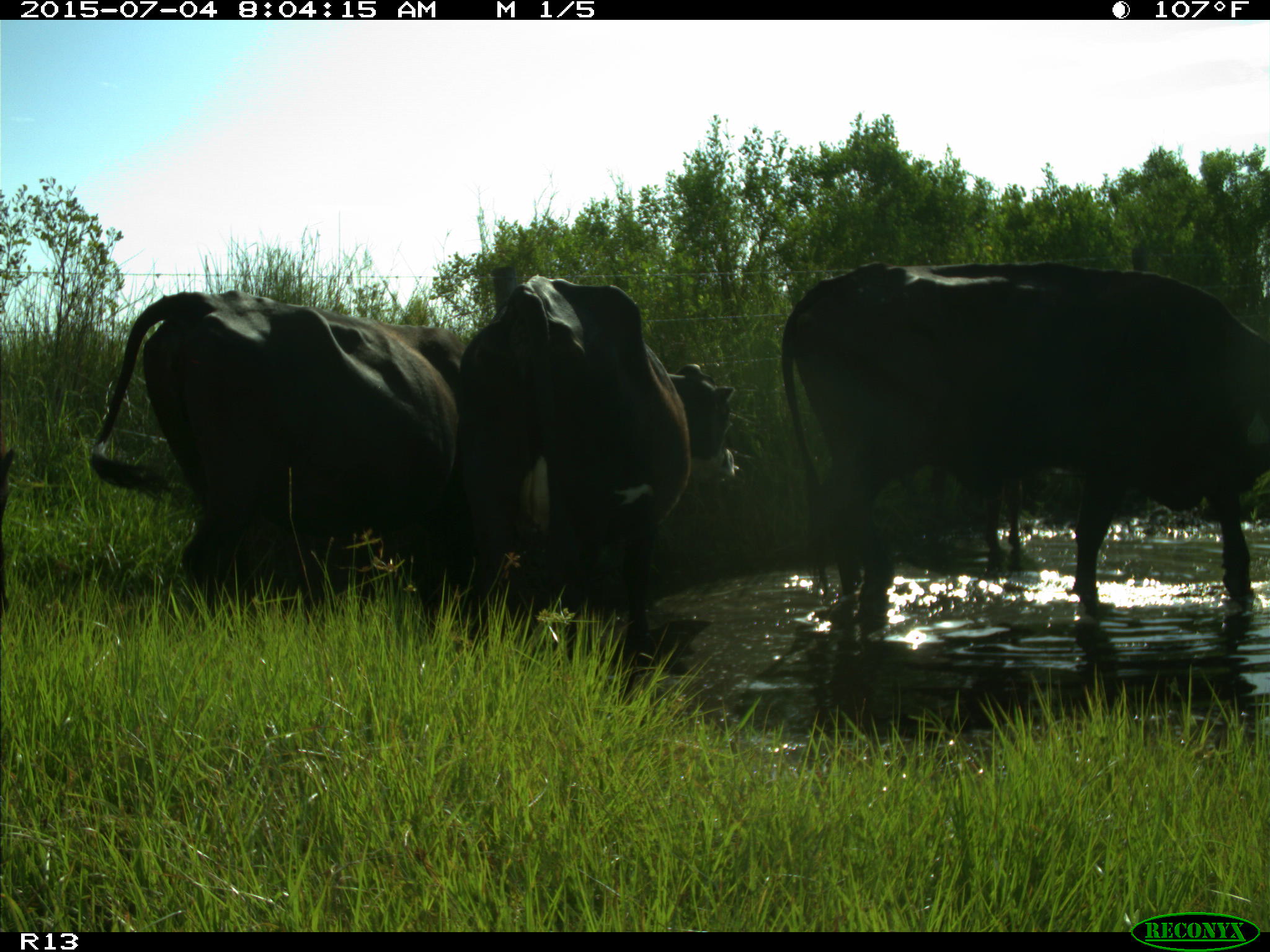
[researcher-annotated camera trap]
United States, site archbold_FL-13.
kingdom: Animalia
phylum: Chordata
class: Mammalia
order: Artiodactyla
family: Bovidae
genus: Bos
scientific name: Bos taurus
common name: domestic cow